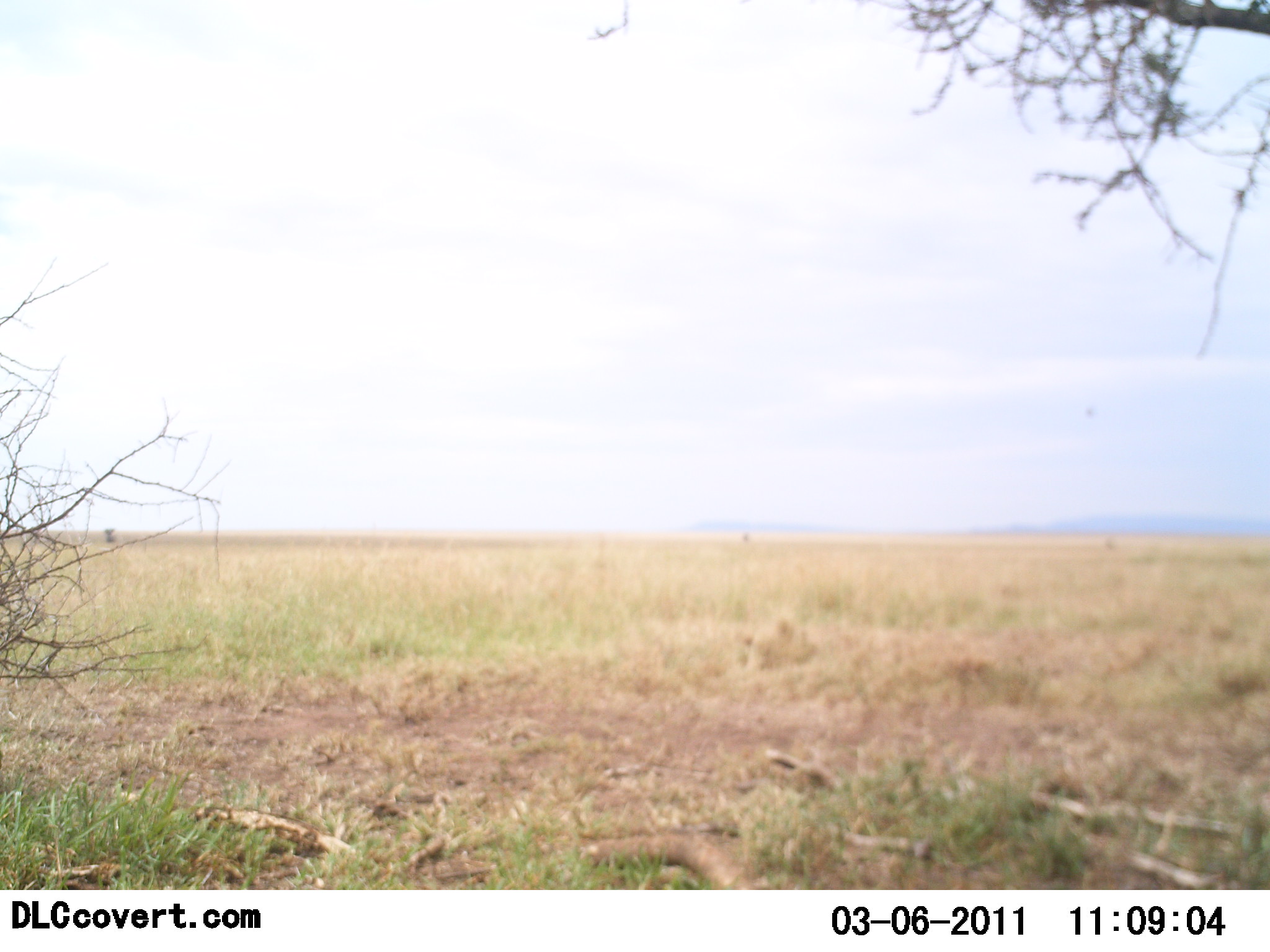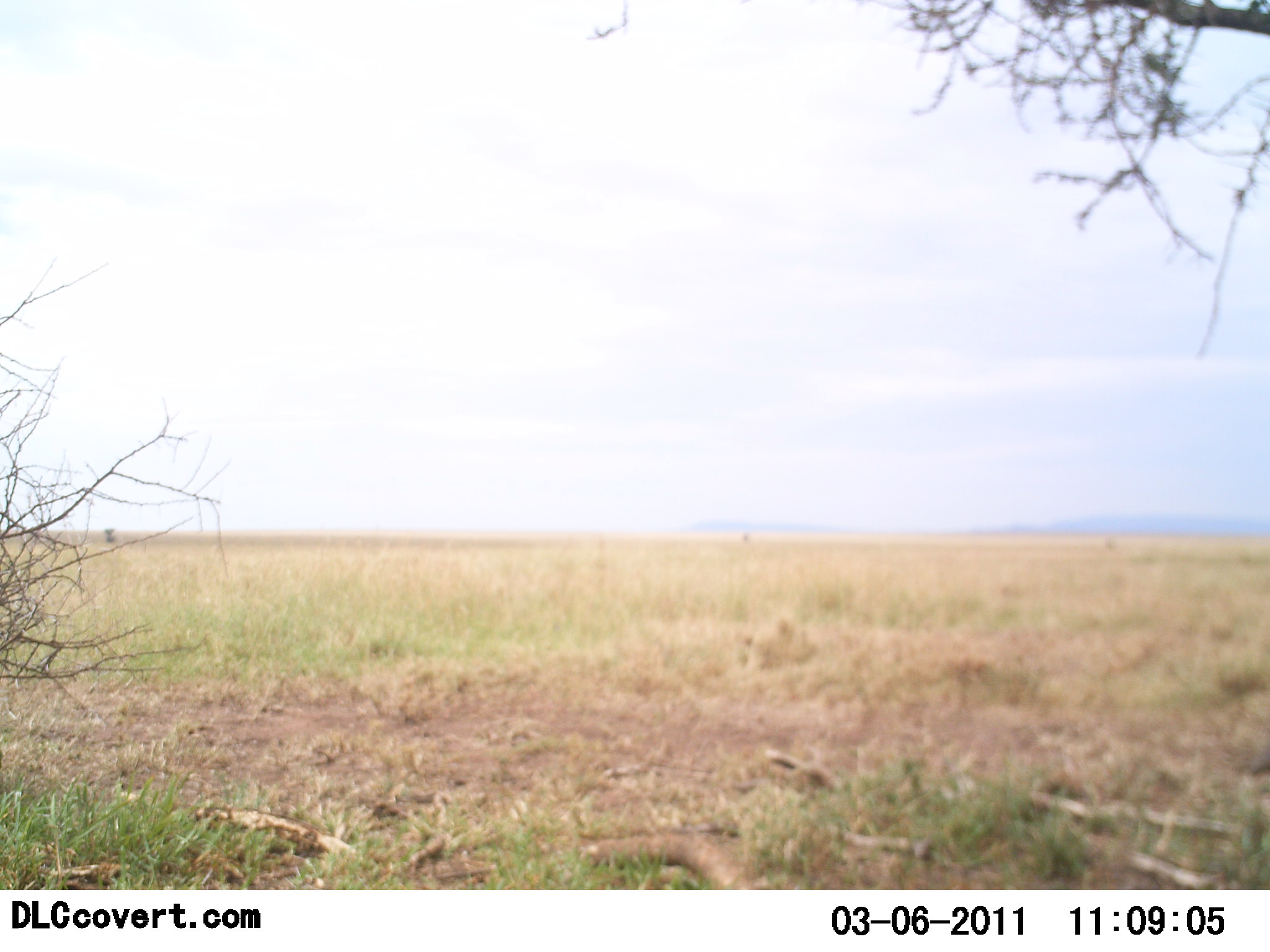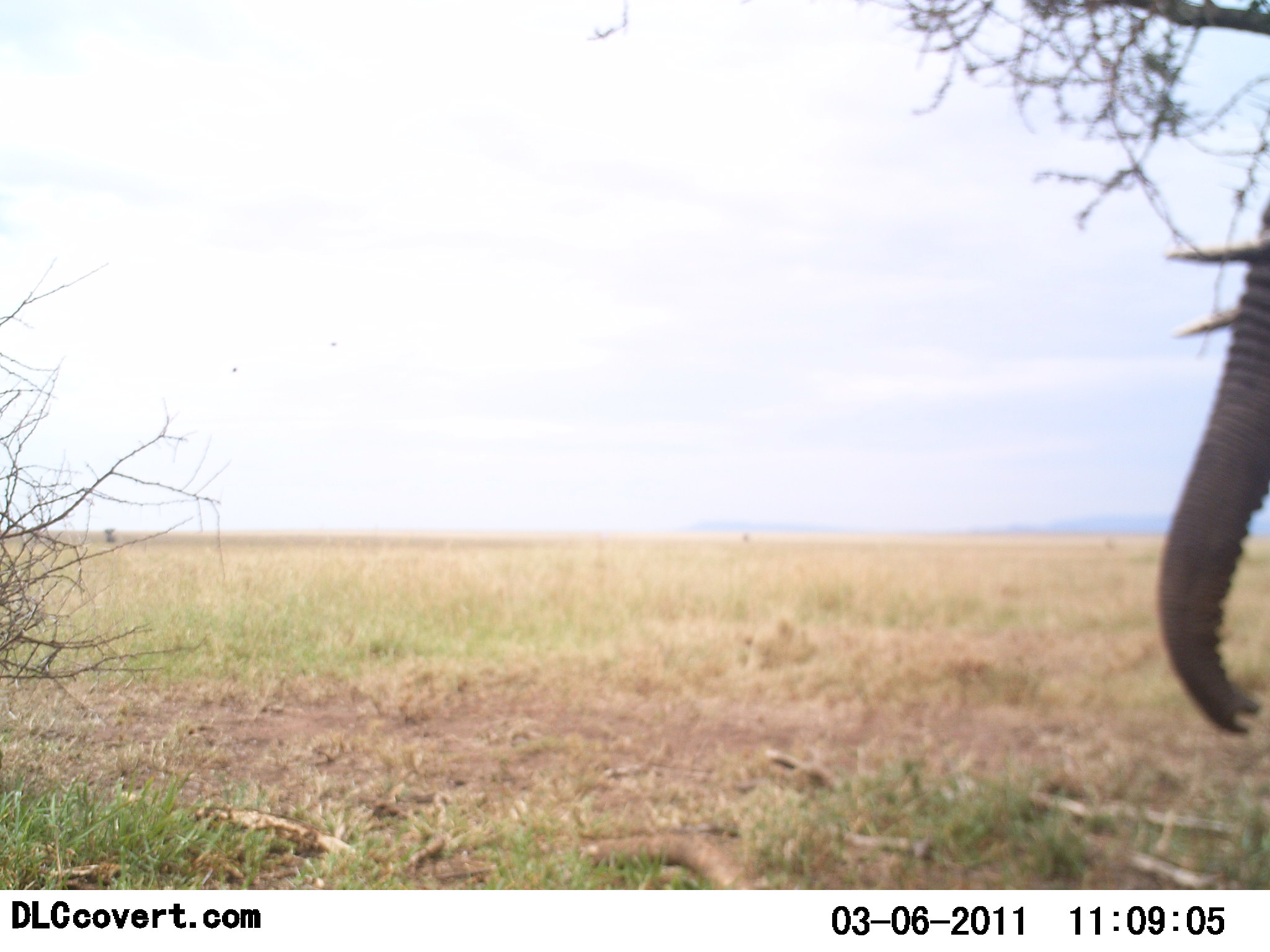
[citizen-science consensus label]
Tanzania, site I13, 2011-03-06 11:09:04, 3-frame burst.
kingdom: Animalia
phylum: Chordata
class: Mammalia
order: Proboscidea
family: Elephantidae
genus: Loxodonta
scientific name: Loxodonta africana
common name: african bush elephant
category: elephant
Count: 1.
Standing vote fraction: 10%.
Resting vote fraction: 0%.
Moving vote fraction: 100%.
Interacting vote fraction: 0%.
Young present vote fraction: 0%.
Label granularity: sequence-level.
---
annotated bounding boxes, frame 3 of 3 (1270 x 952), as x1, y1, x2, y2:
animal: 1153, 170, 1270, 736